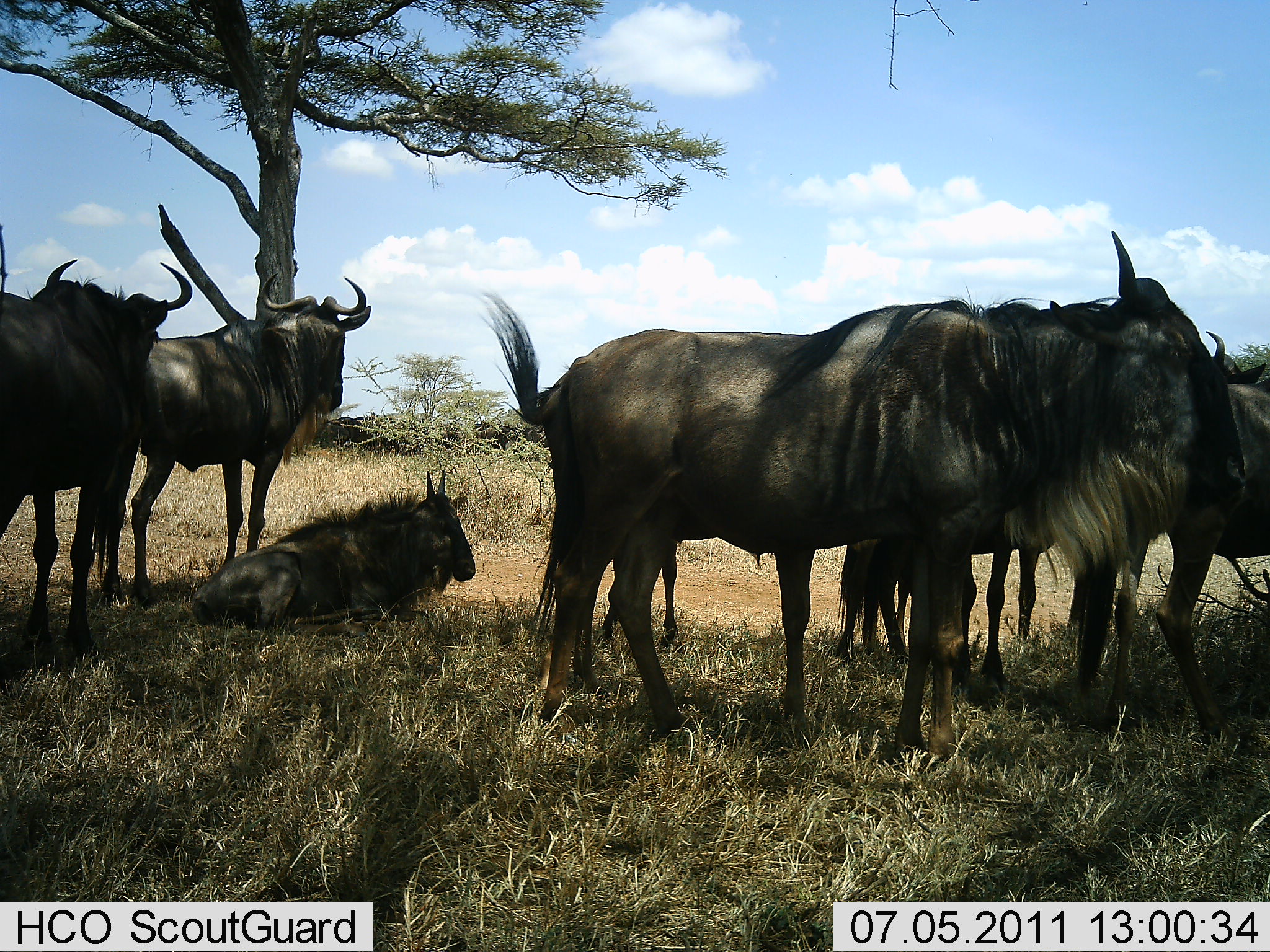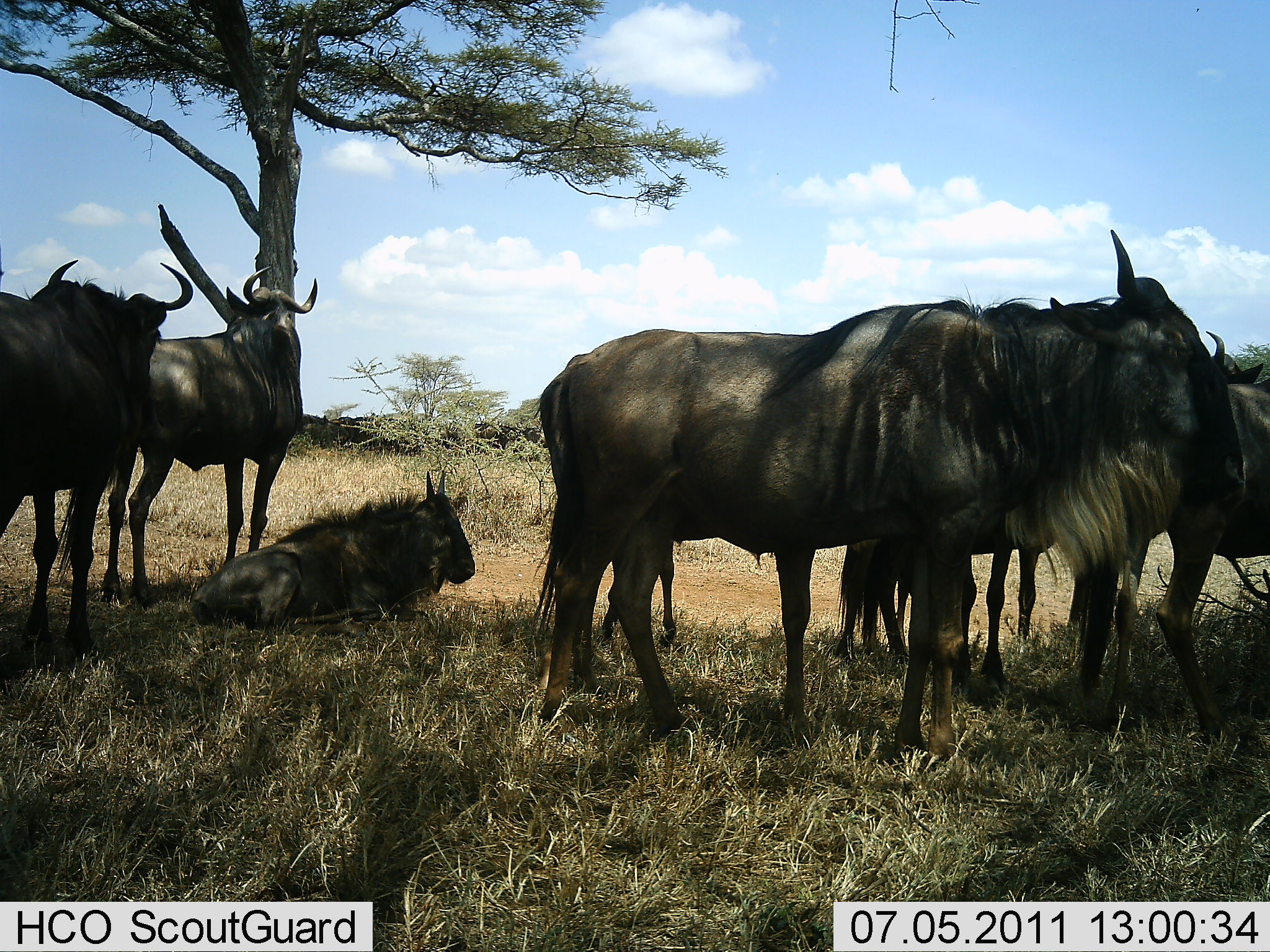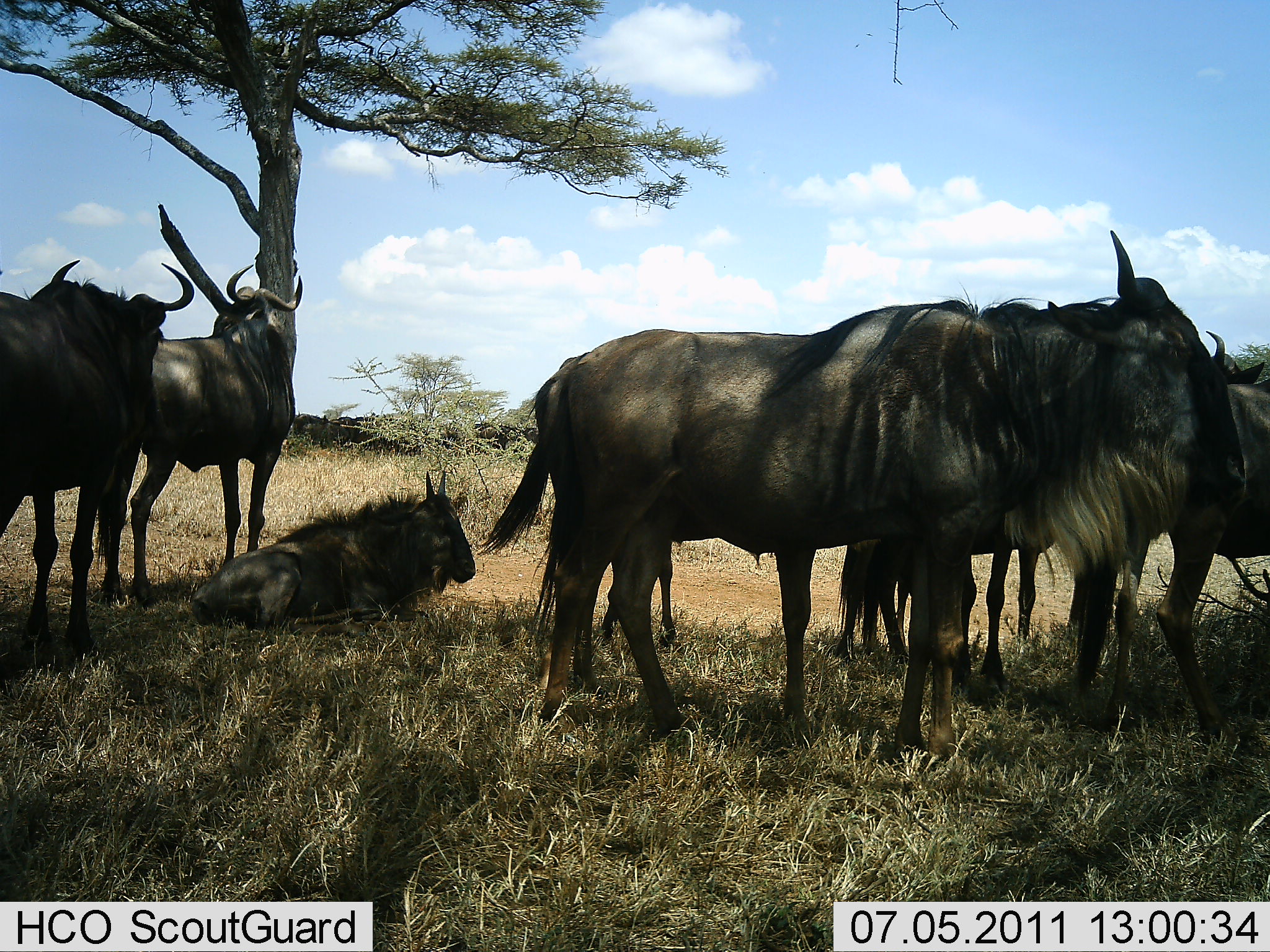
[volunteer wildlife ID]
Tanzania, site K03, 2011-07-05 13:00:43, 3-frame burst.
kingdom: Animalia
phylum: Chordata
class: Mammalia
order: Artiodactyla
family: Bovidae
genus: Connochaetes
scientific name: Connochaetes taurinus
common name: blue wildebeest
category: wildebeest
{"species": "wildebeest (blue wildebeest) (Connochaetes taurinus)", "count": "6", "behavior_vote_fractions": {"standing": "100%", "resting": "77%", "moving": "0%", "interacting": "0%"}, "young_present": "15%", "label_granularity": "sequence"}